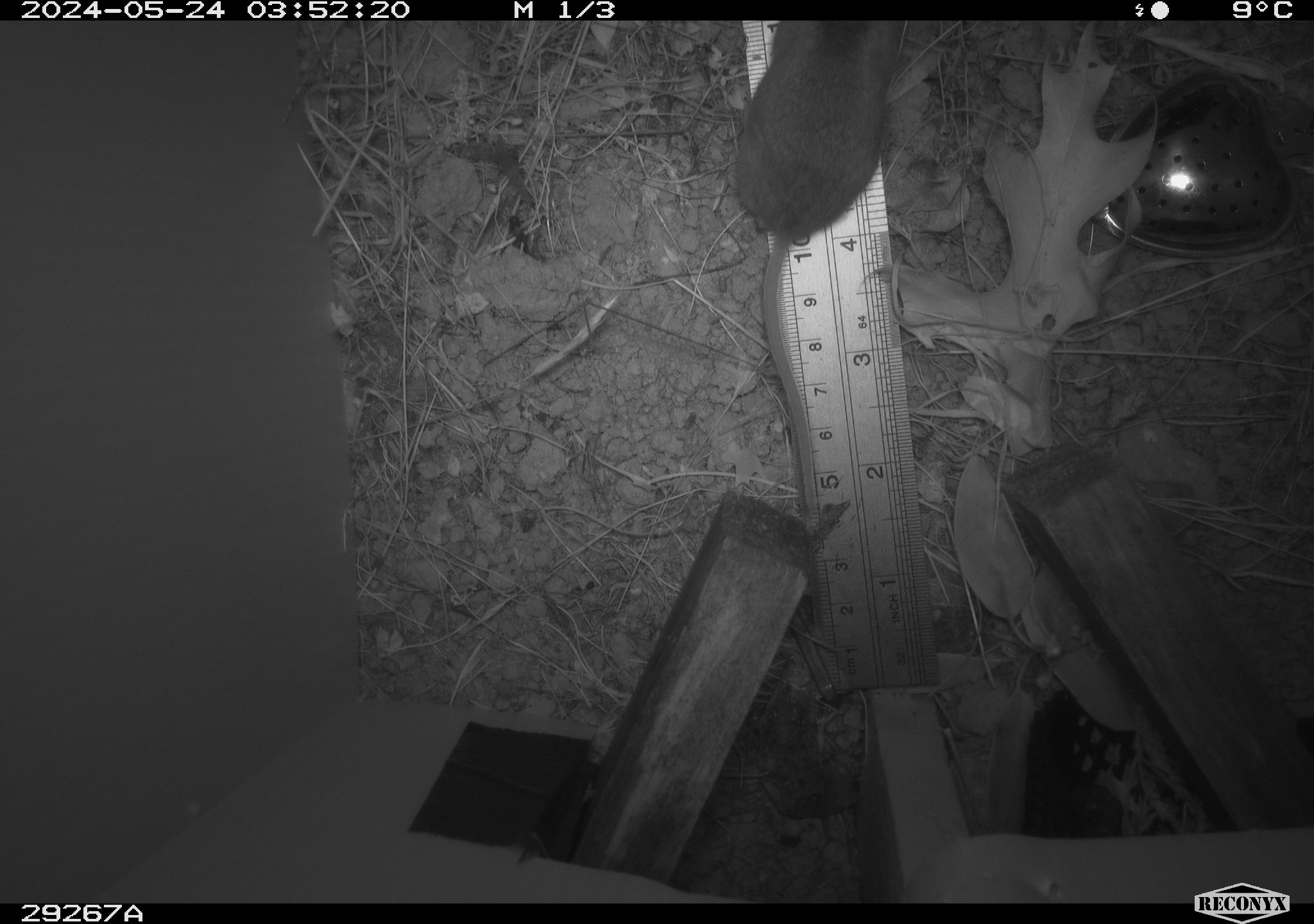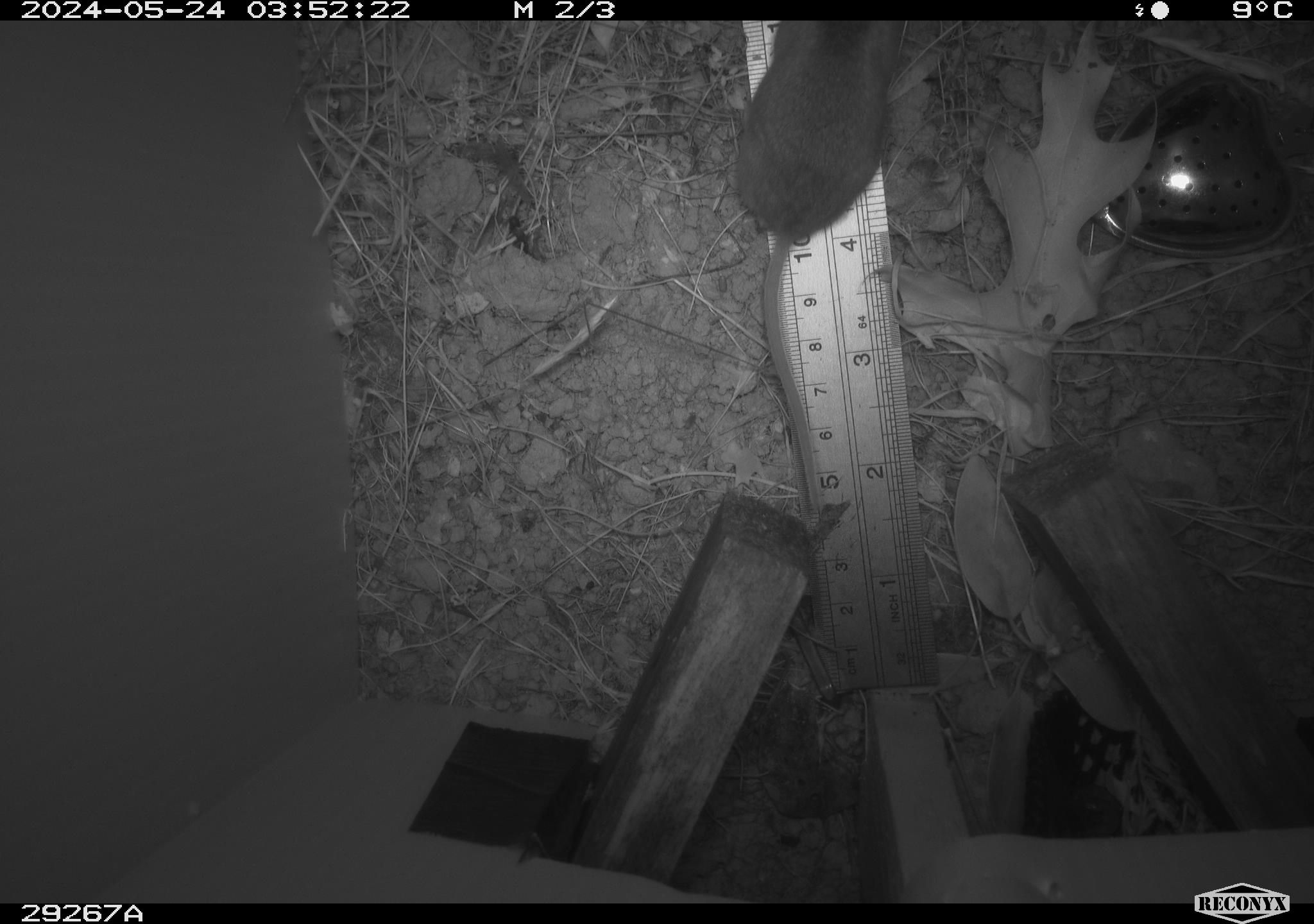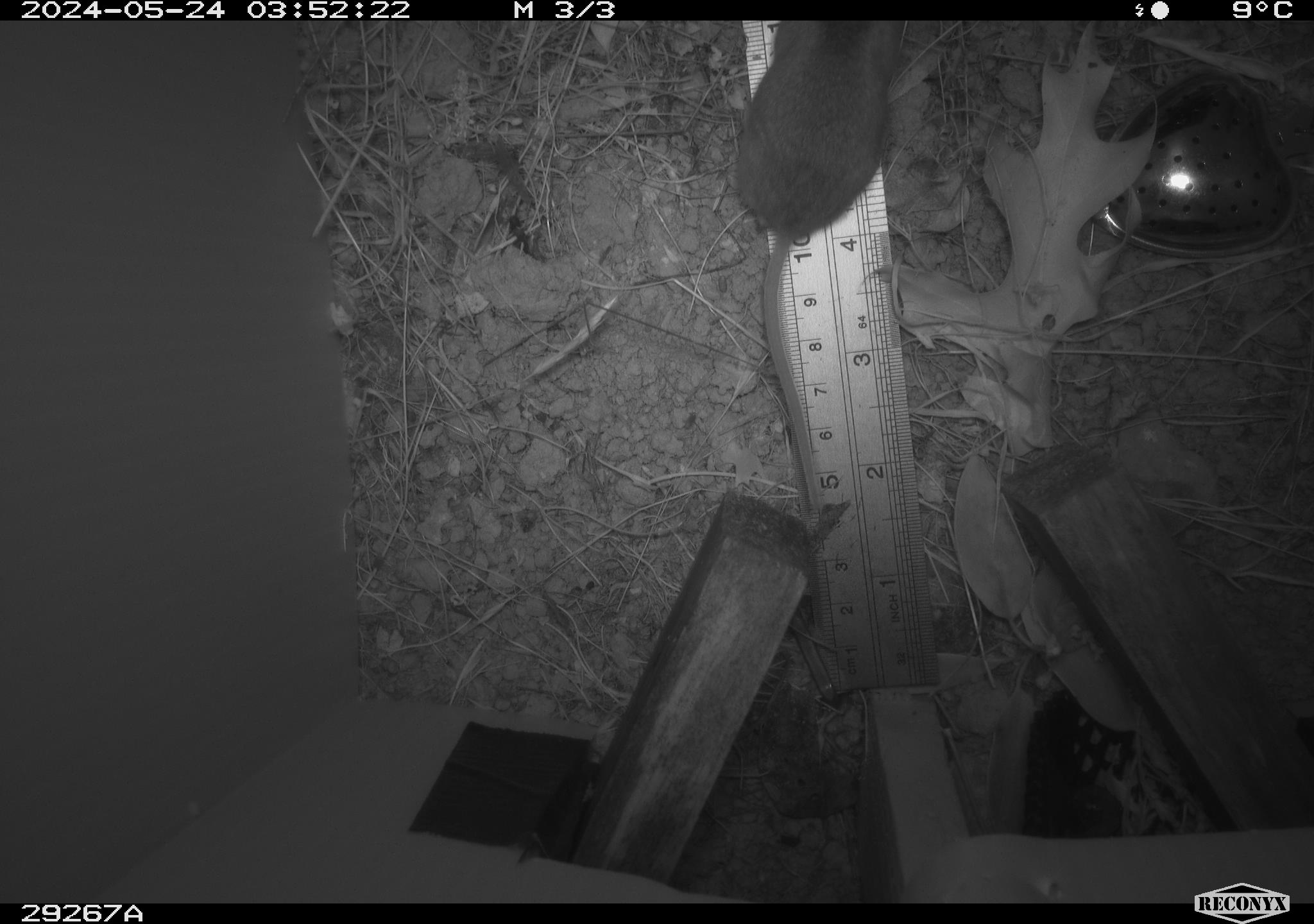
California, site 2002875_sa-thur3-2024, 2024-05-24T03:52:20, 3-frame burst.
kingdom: Animalia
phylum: Chordata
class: Mammalia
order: Rodentia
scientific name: Rodentia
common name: mouse species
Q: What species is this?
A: Mouse species (Rodentia).